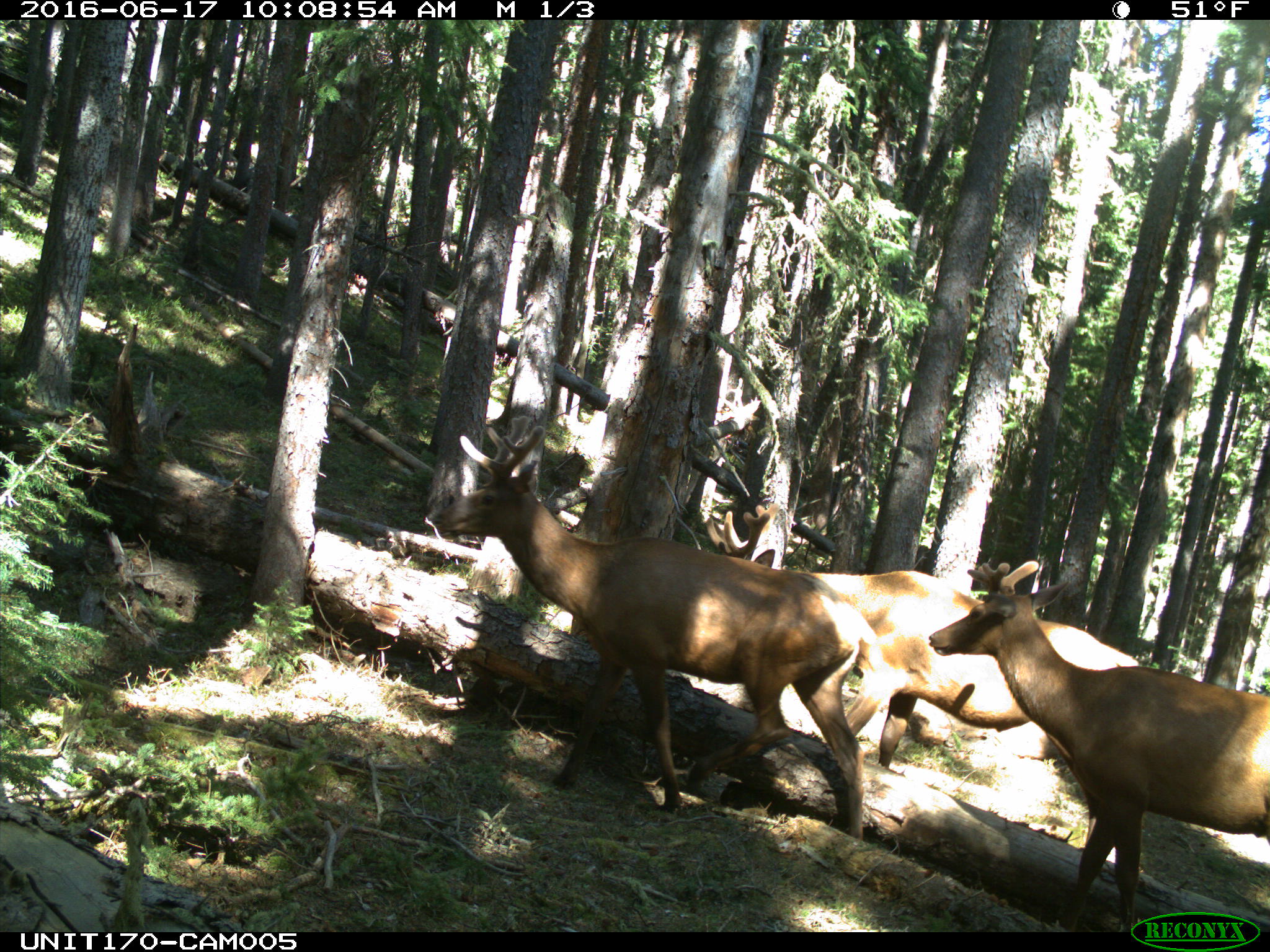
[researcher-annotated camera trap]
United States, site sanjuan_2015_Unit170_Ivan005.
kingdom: Animalia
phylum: Chordata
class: Mammalia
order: Artiodactyla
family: Cervidae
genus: Cervus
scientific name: Cervus elaphus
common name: red deer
Cervus elaphus (red deer).